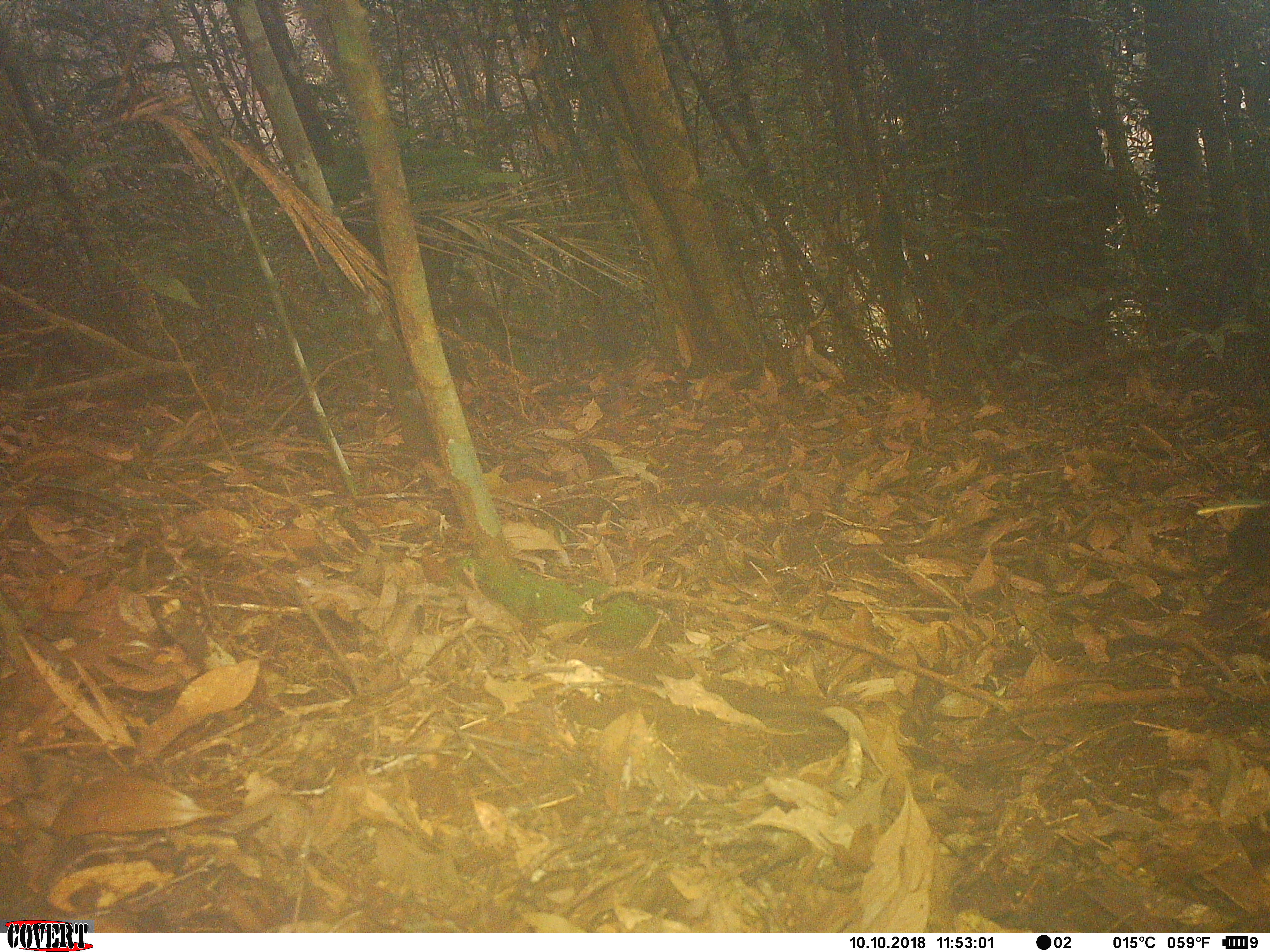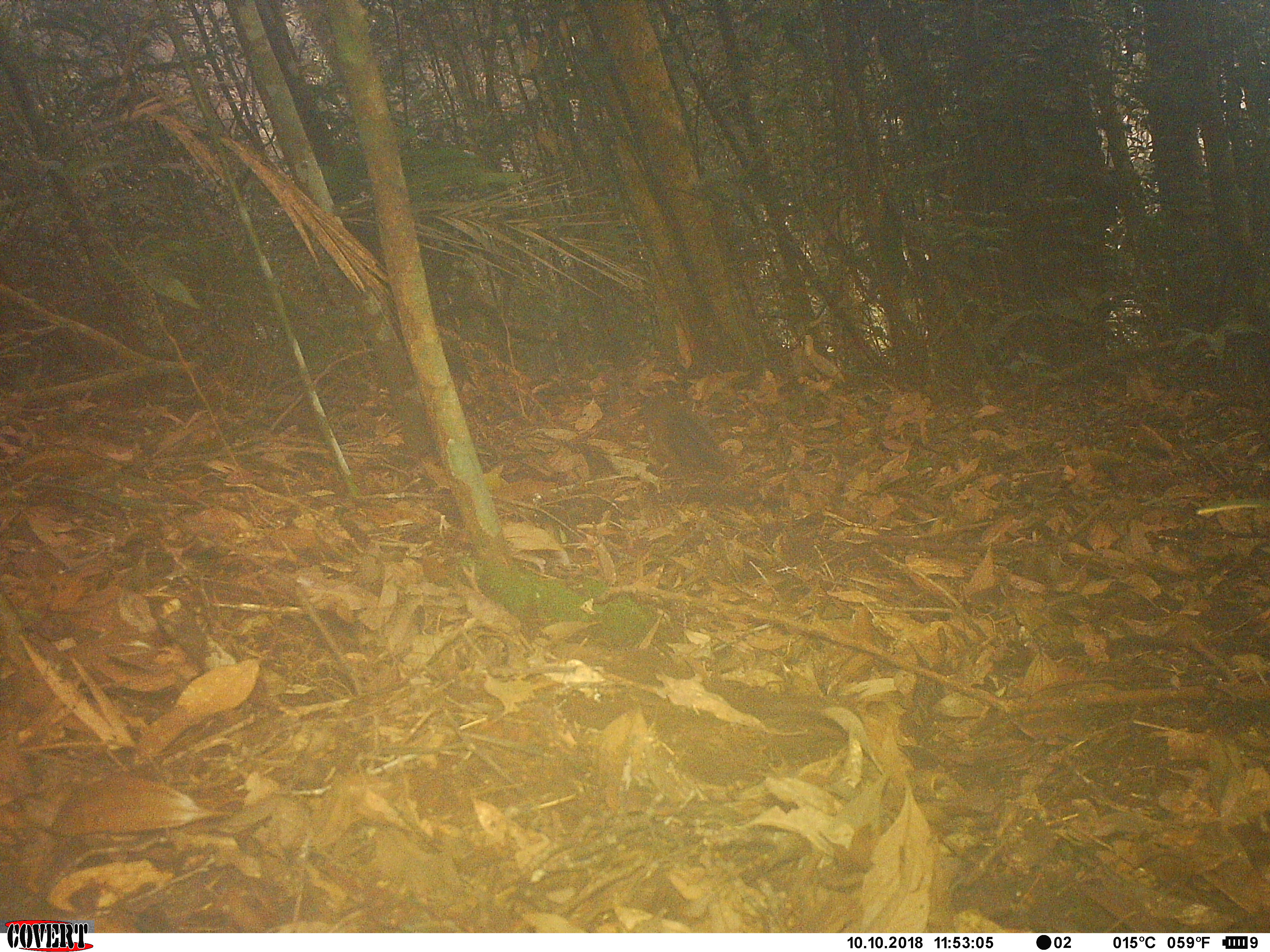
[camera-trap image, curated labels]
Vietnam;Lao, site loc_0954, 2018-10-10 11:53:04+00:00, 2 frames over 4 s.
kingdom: Animalia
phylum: Chordata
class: Mammalia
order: Rodentia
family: Sciuridae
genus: Dremomys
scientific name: Dremomys rufigenis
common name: red-cheeked squirrel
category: red cheeked squirrel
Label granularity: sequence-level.